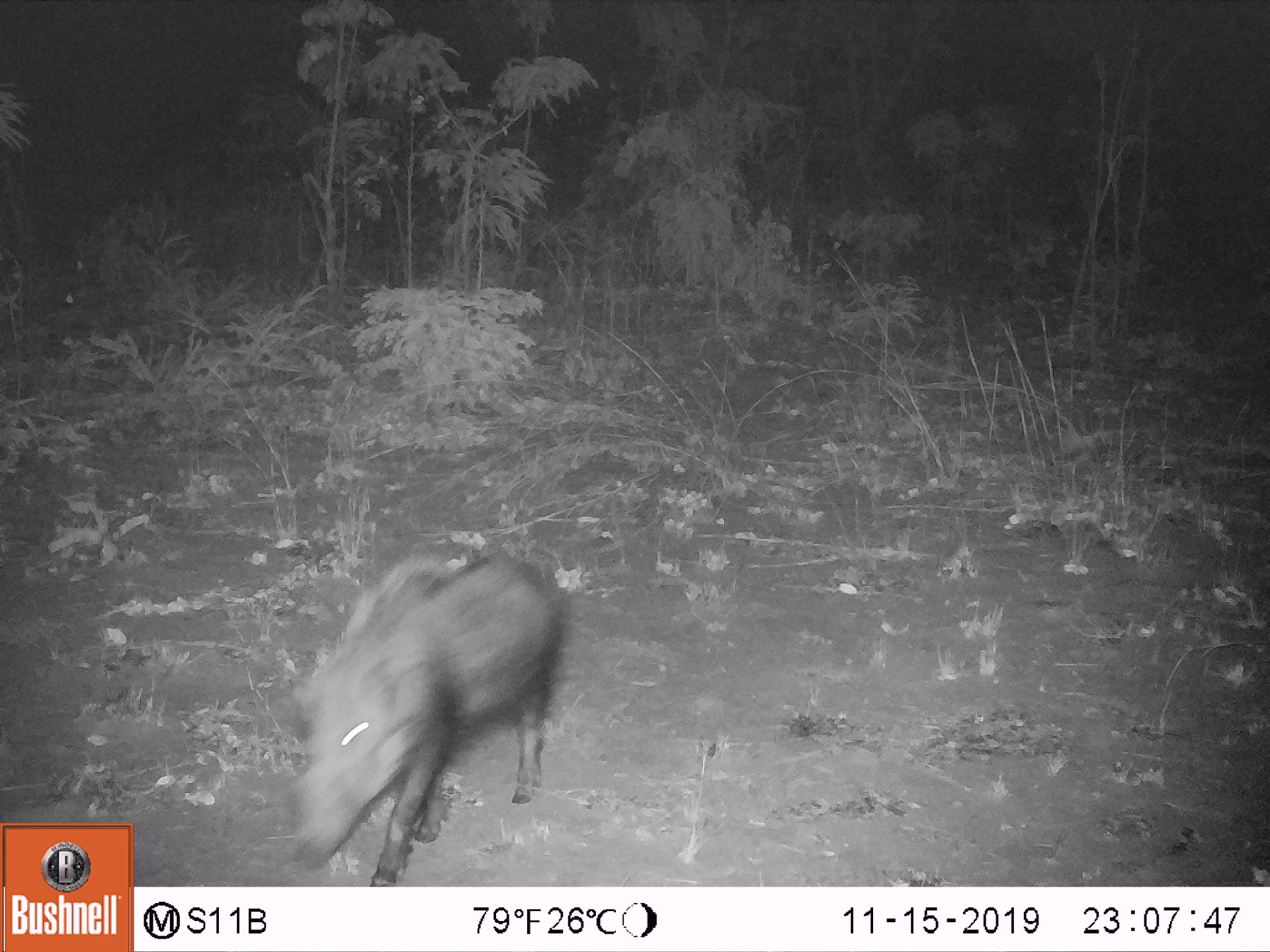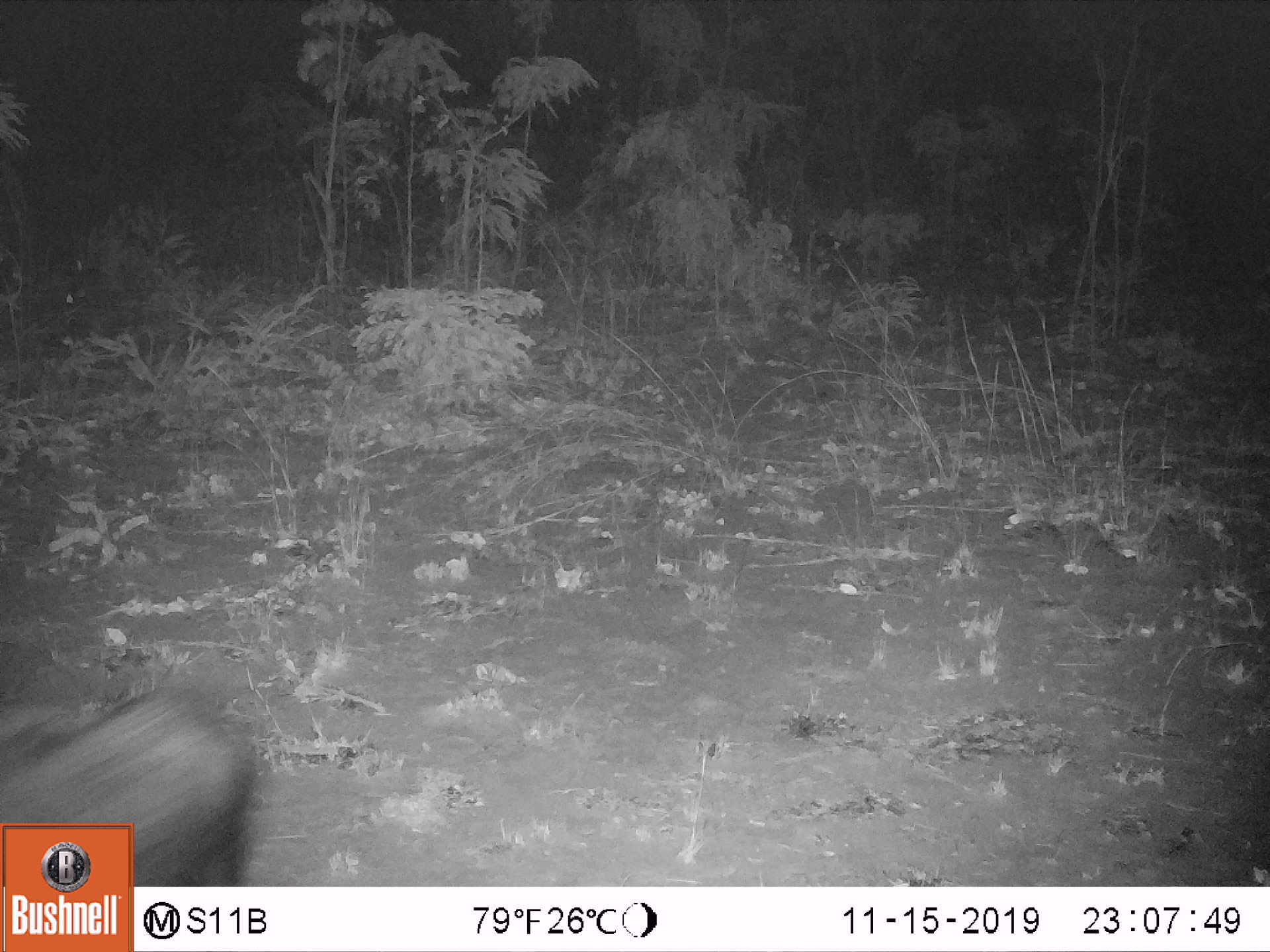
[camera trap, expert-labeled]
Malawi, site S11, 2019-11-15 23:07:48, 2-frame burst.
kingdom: Animalia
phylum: Chordata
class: Mammalia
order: Artiodactyla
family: Suidae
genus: Potamochoerus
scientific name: Potamochoerus larvatus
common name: bushpig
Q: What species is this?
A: Bushpig (Potamochoerus larvatus).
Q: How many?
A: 1.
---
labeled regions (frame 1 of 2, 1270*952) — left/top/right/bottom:
bushpig: 284/539/575/878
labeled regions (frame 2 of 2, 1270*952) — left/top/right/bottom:
bushpig: 2/678/266/814